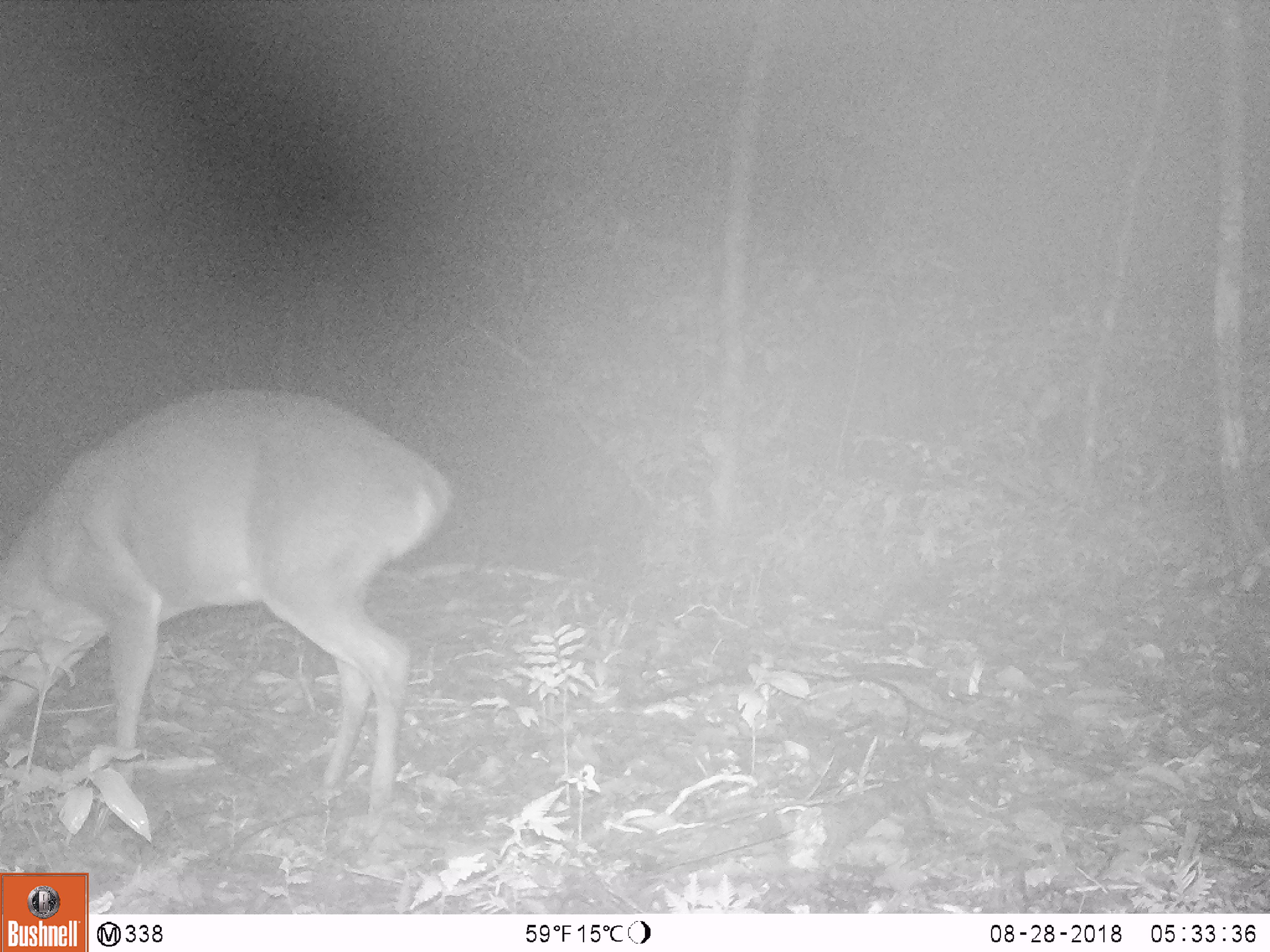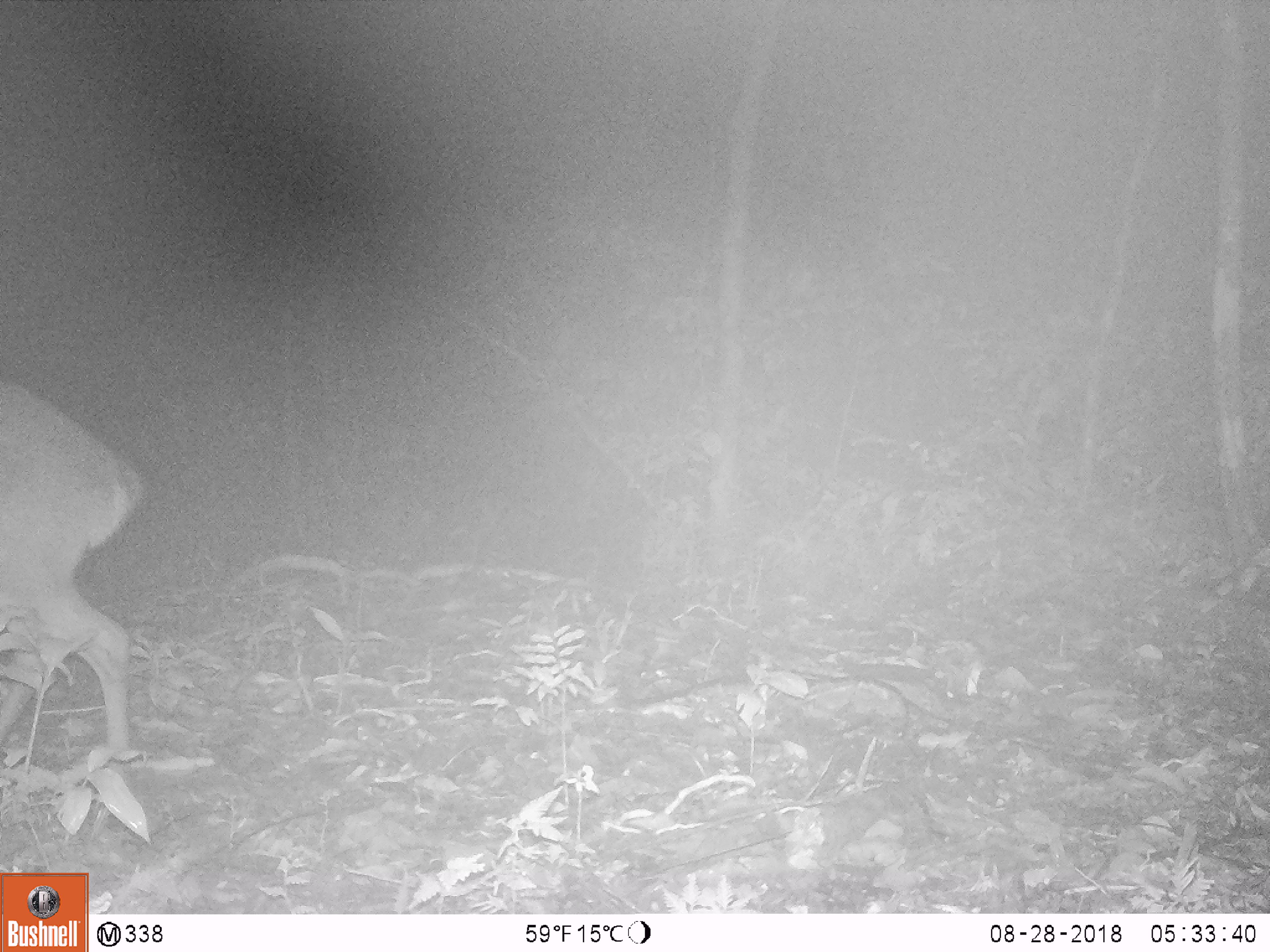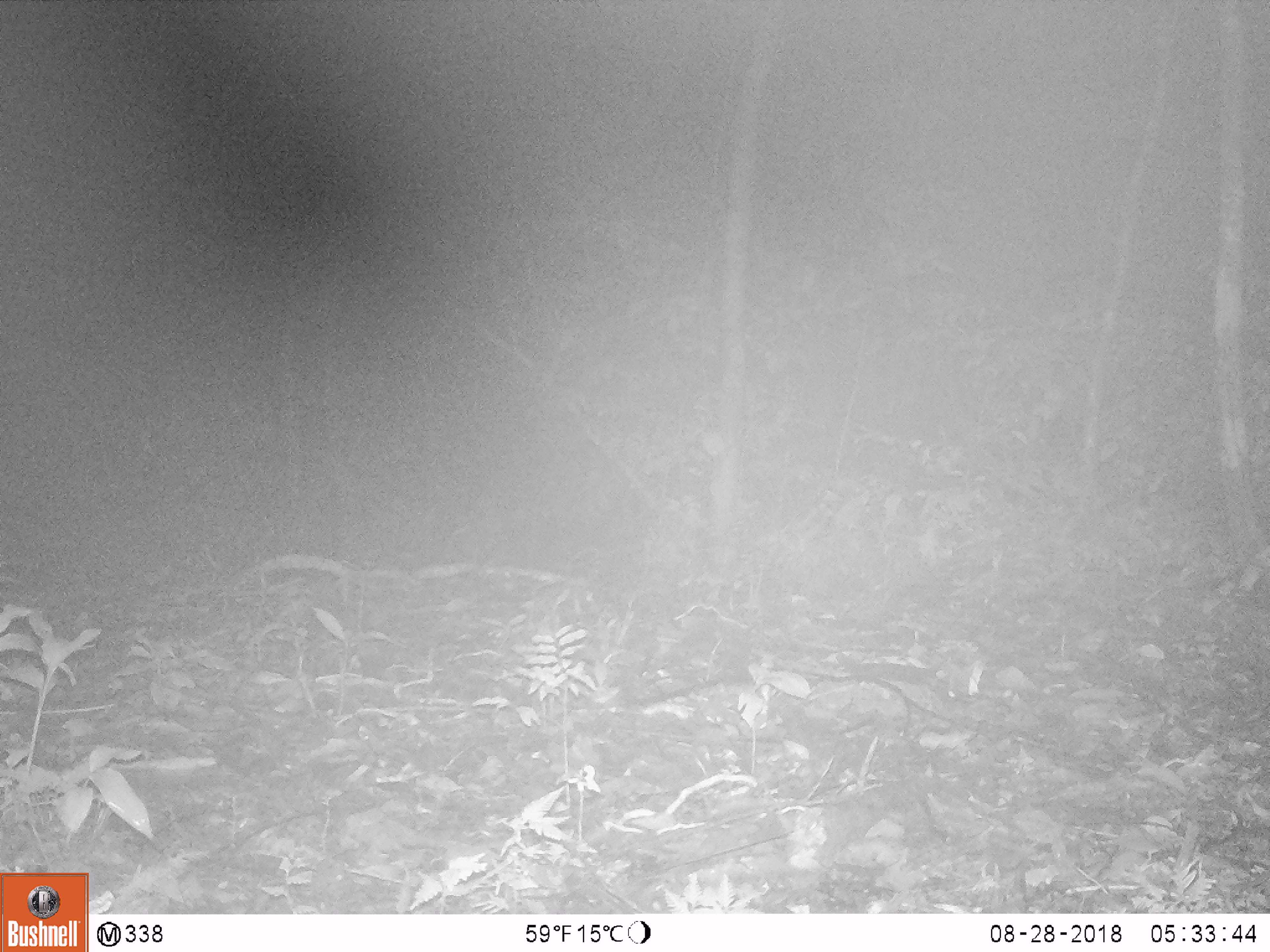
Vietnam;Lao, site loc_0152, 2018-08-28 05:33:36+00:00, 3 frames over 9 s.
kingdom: Animalia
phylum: Chordata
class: Mammalia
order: Artiodactyla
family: Cervidae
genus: Muntiacus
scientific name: Muntiacus vuquangensis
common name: large-antlered muntjac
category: large antlered muntjac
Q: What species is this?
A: Large antlered muntjac (large-antlered muntjac) (Muntiacus vuquangensis).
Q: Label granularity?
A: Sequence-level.